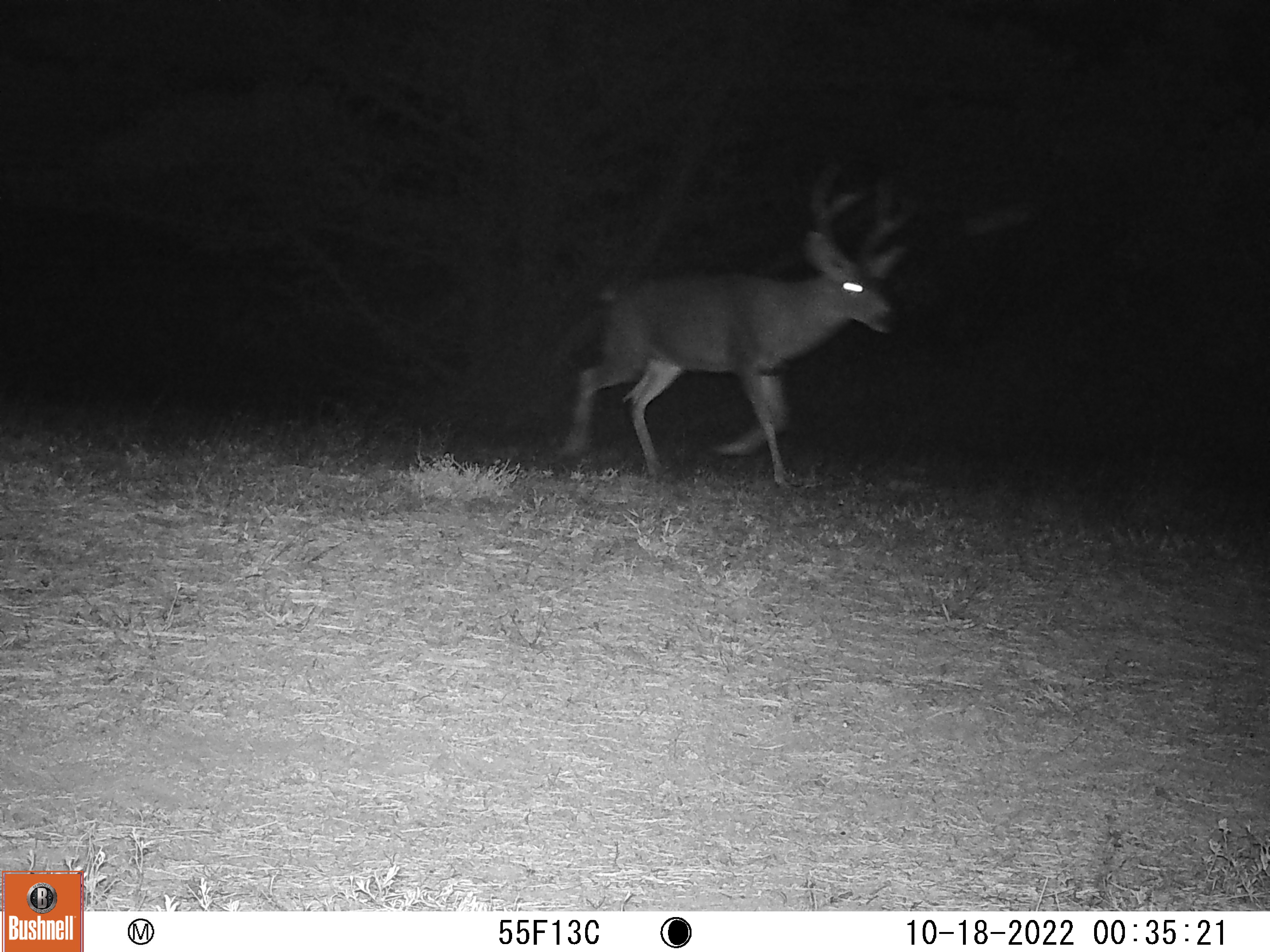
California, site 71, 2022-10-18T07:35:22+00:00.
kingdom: Animalia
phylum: Chordata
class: Mammalia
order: Artiodactyla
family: Cervidae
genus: Odocoileus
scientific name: Odocoileus hemionus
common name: mule deer